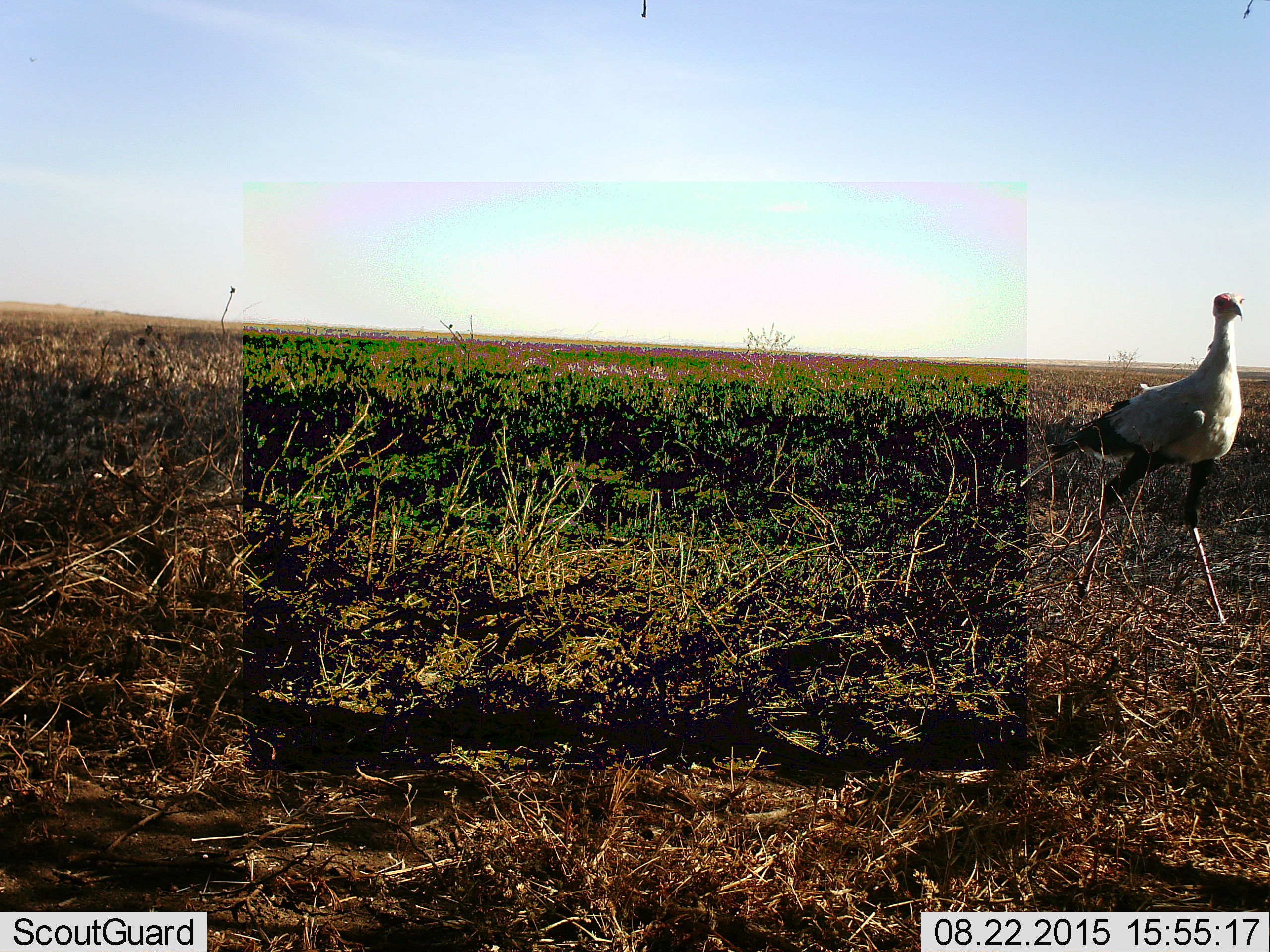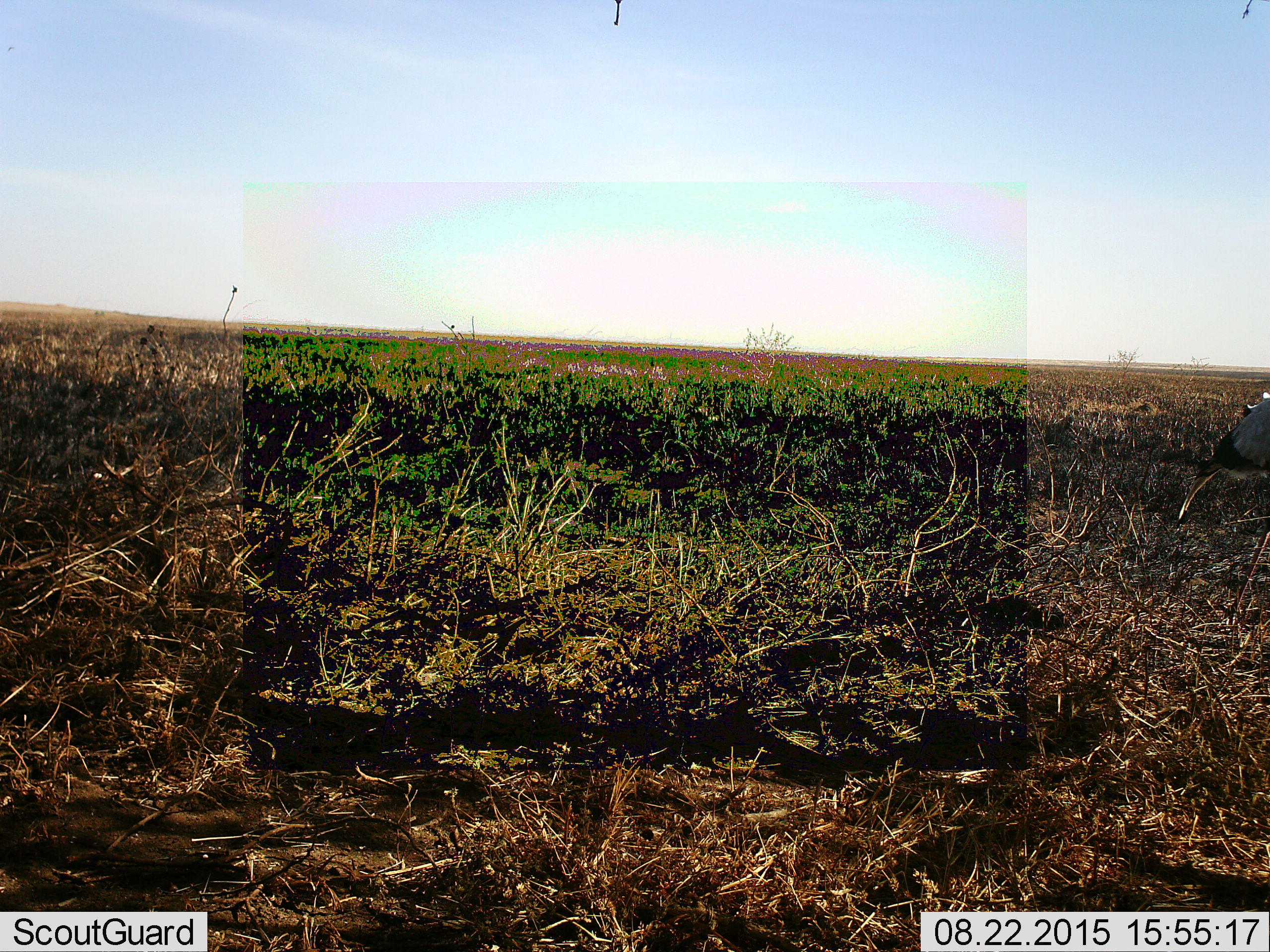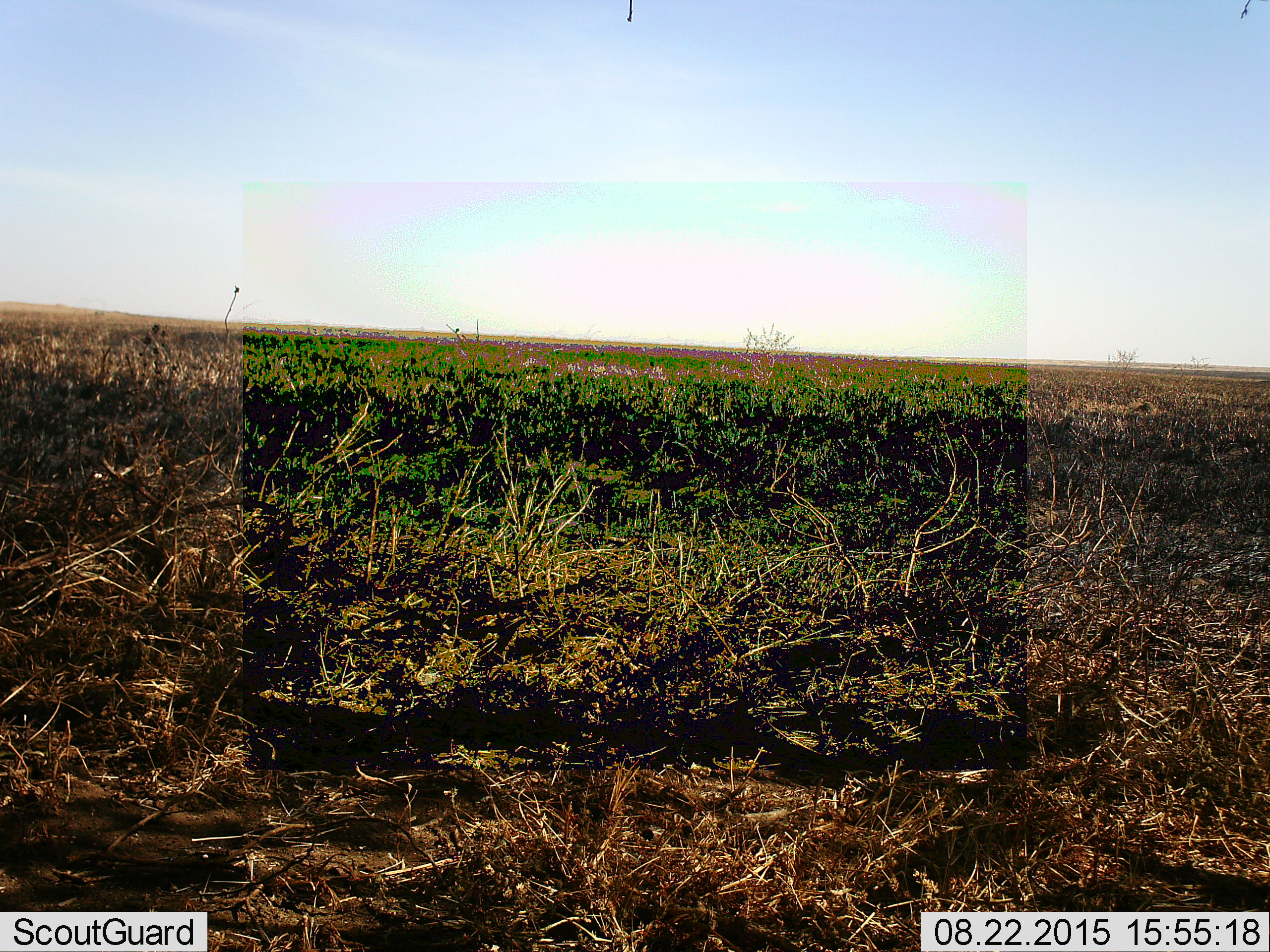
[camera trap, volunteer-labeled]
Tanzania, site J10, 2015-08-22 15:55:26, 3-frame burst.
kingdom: Animalia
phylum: Chordata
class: Aves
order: Accipitriformes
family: Sagittariidae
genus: Sagittarius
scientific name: Sagittarius serpentarius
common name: secretary bird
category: secretarybird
Secretarybird (secretary bird) (Sagittarius serpentarius), count 1. Behavior (volunteer vote fractions): standing 12%, resting 0%, moving 88%, interacting 0%. Young present (vote fraction): 0%. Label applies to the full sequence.